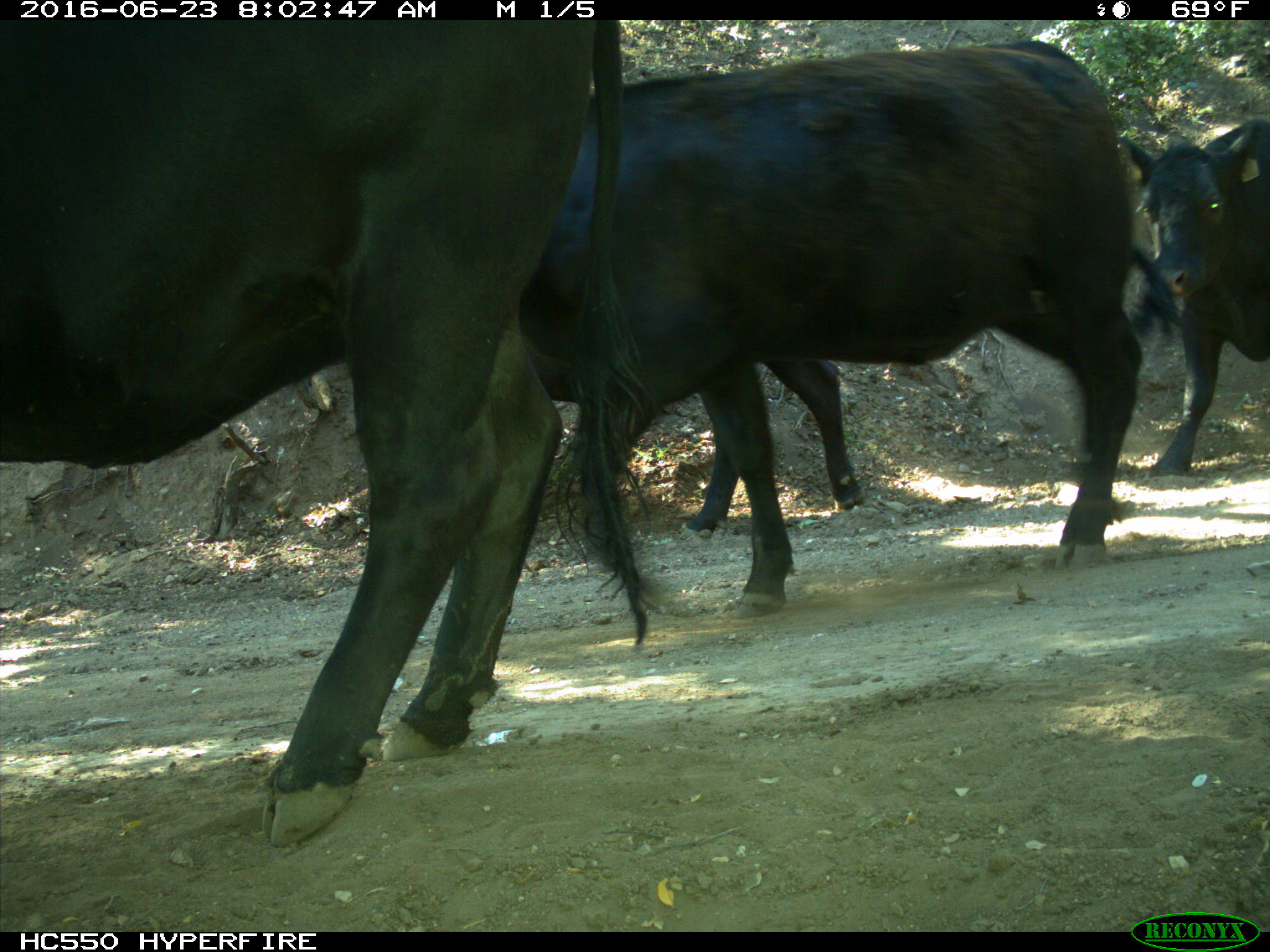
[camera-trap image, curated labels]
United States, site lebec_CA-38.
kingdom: Animalia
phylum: Chordata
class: Mammalia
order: Artiodactyla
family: Bovidae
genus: Bos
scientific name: Bos taurus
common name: domestic cow